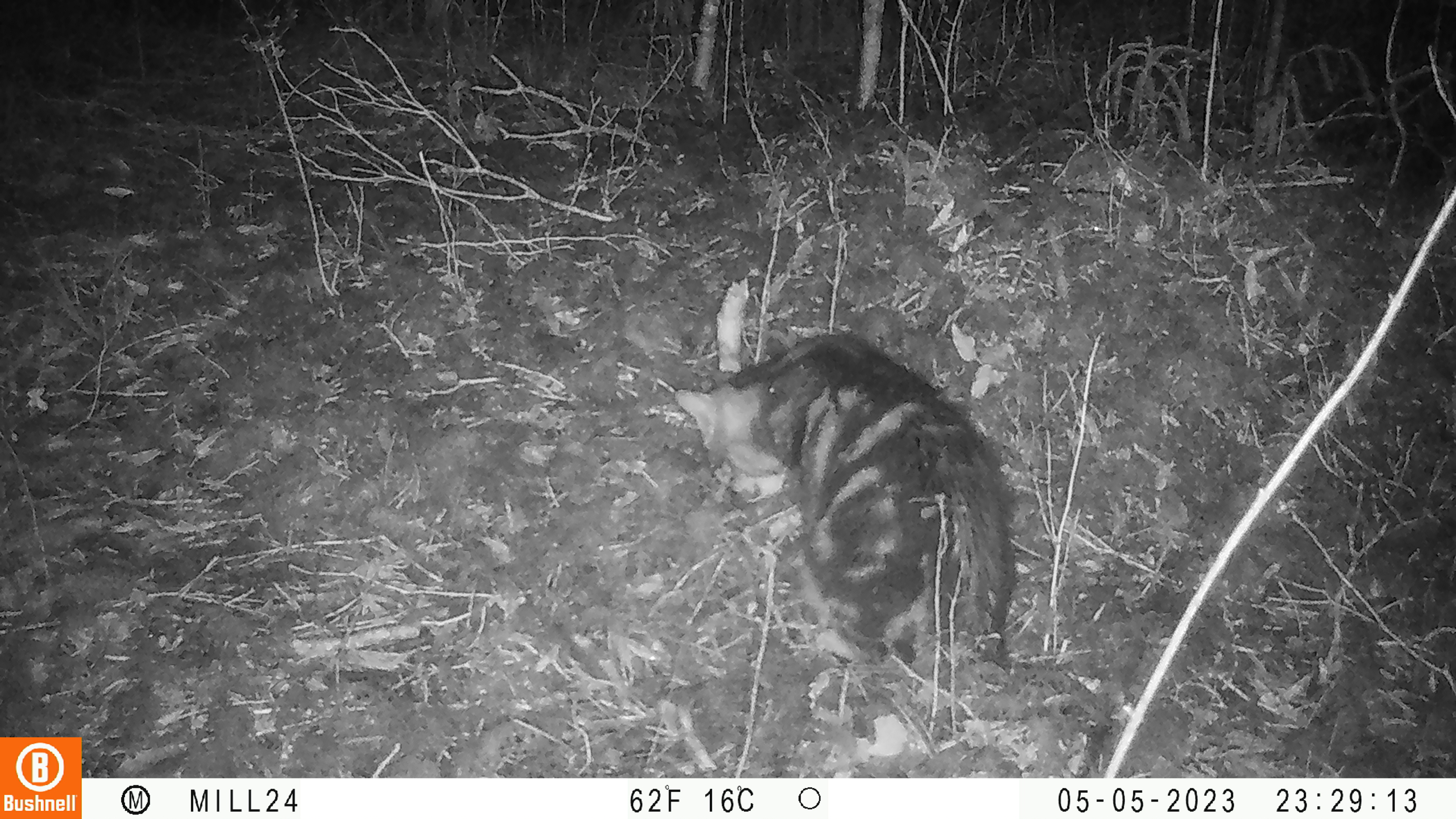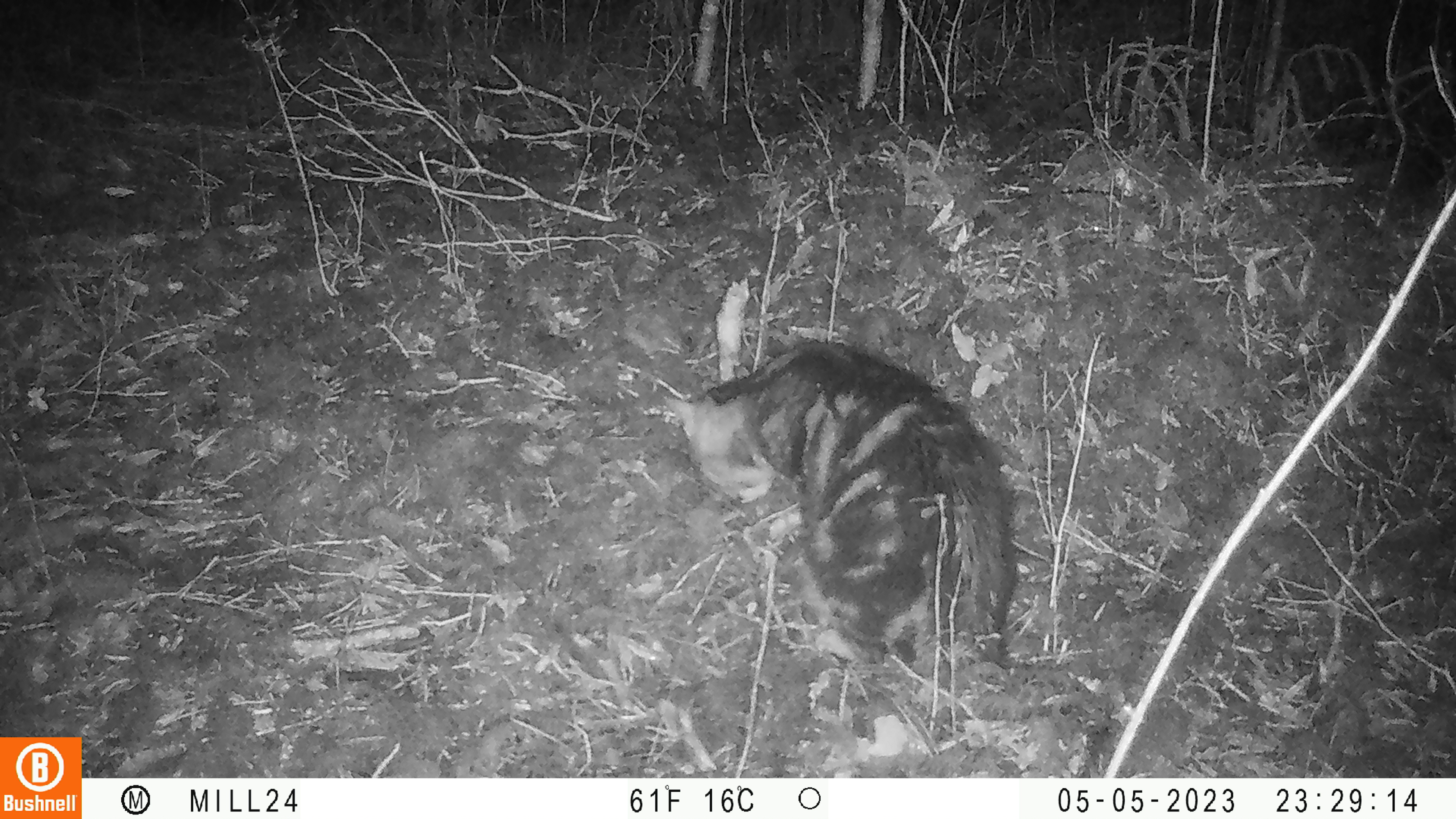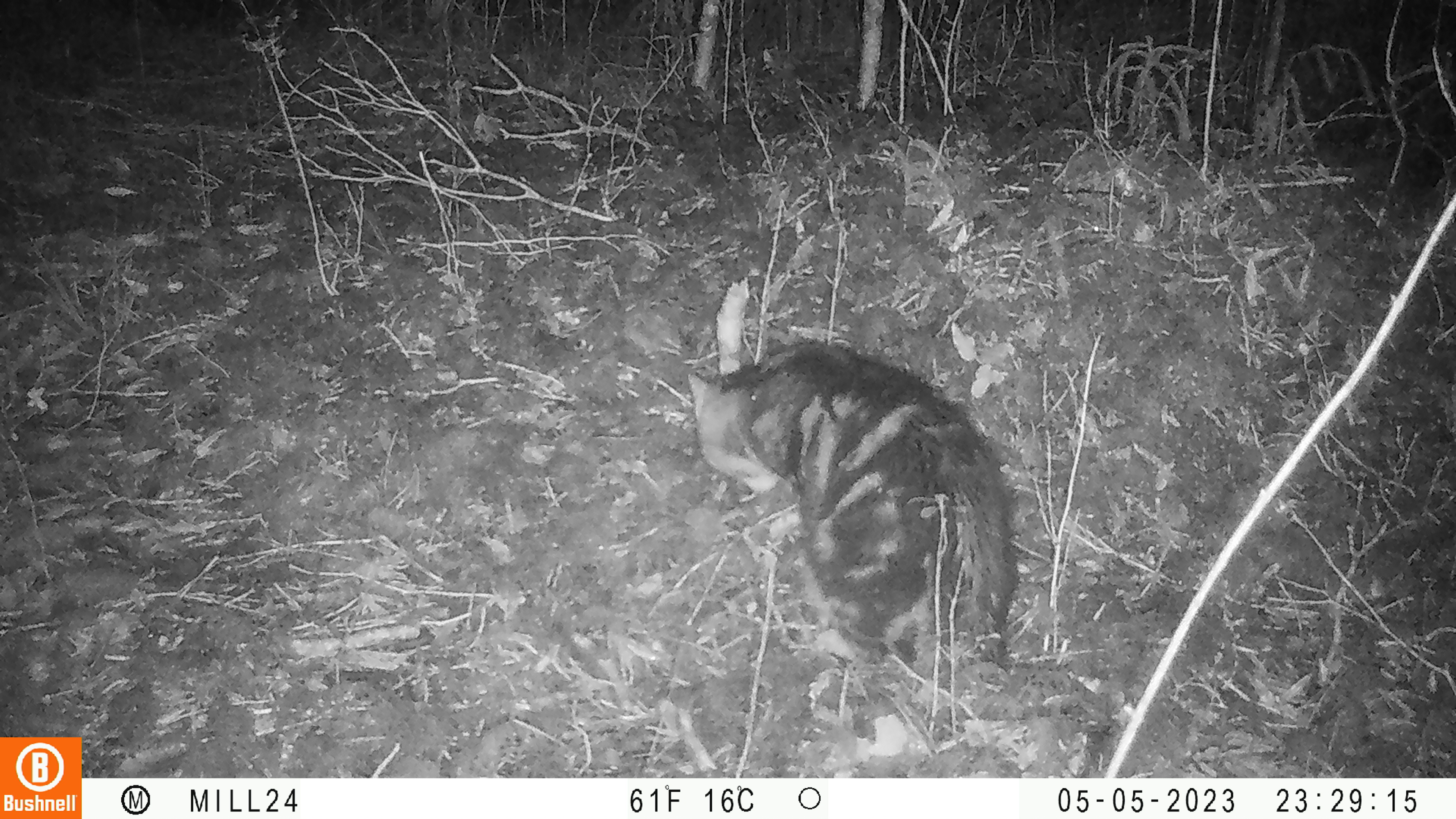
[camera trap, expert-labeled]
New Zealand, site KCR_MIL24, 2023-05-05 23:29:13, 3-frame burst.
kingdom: Animalia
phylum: Chordata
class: Mammalia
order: Carnivora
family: Felidae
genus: Felis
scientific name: Felis catus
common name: domestic cat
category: cat